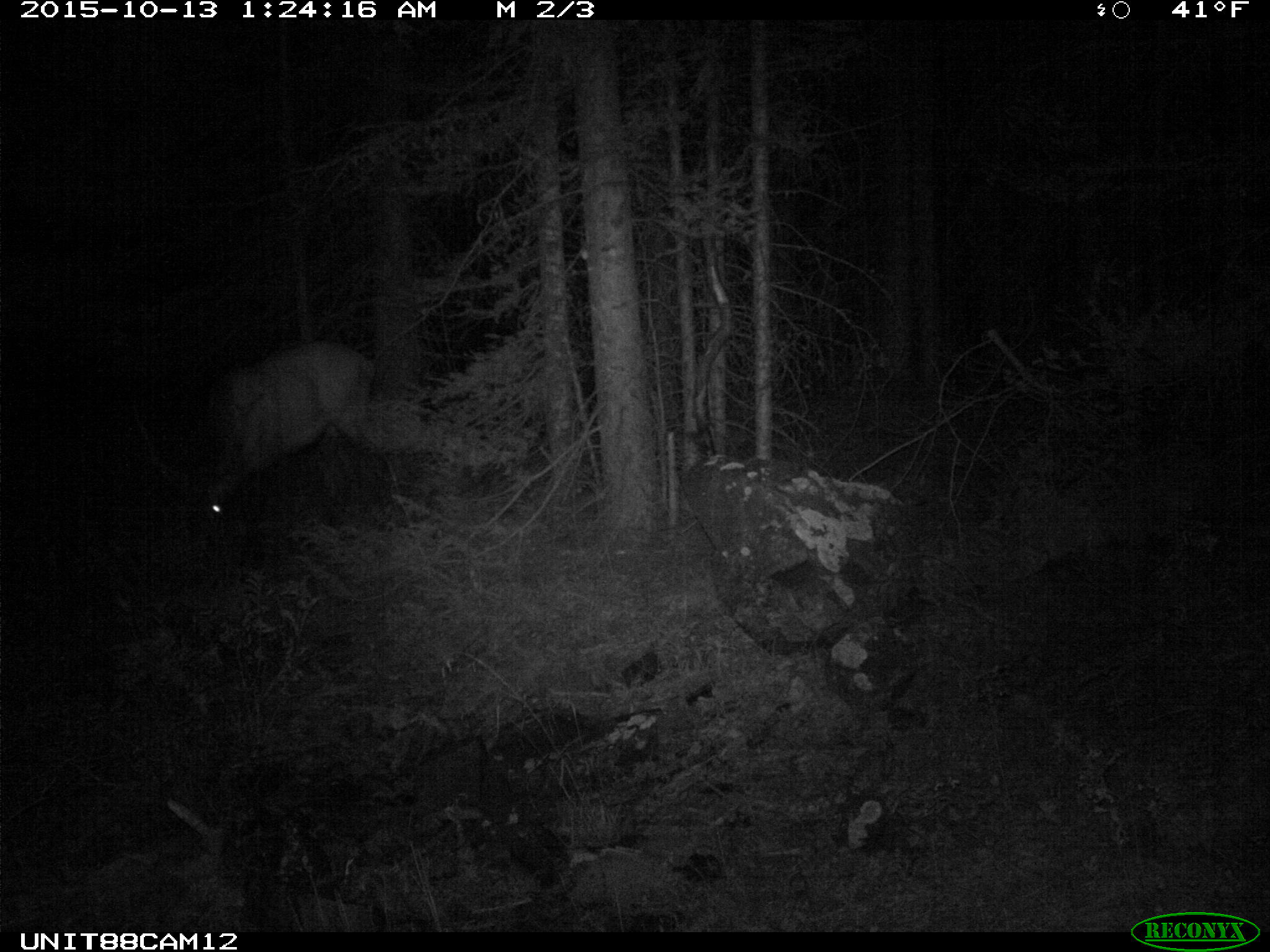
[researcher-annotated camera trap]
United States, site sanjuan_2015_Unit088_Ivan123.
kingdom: Animalia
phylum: Chordata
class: Mammalia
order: Artiodactyla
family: Cervidae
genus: Cervus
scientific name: Cervus elaphus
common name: red deer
Cervus elaphus (red deer).